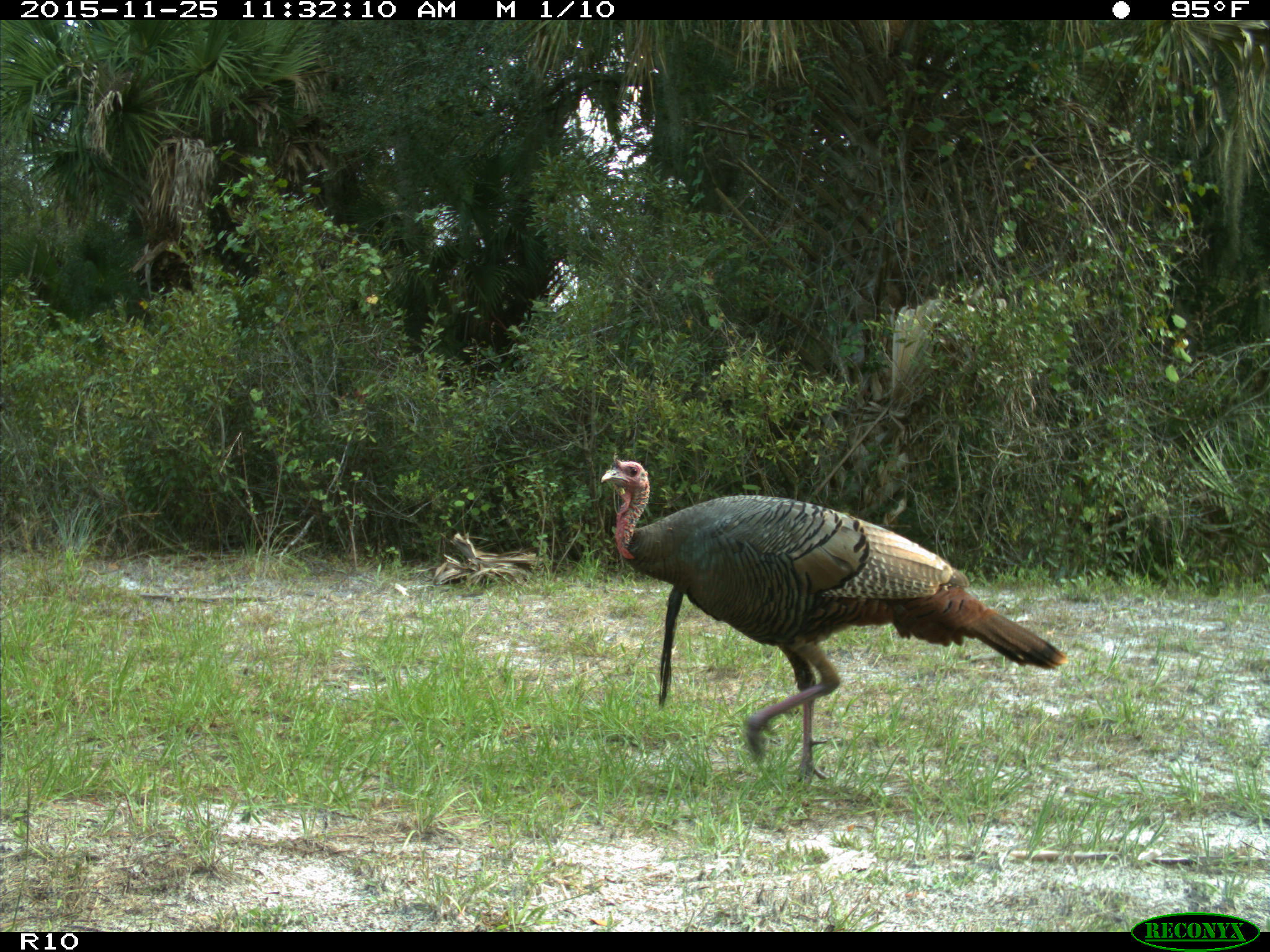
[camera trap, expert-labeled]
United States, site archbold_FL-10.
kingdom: Animalia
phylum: Chordata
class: Aves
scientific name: Aves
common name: birds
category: unidentified bird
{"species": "unidentified bird (birds) (Aves)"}